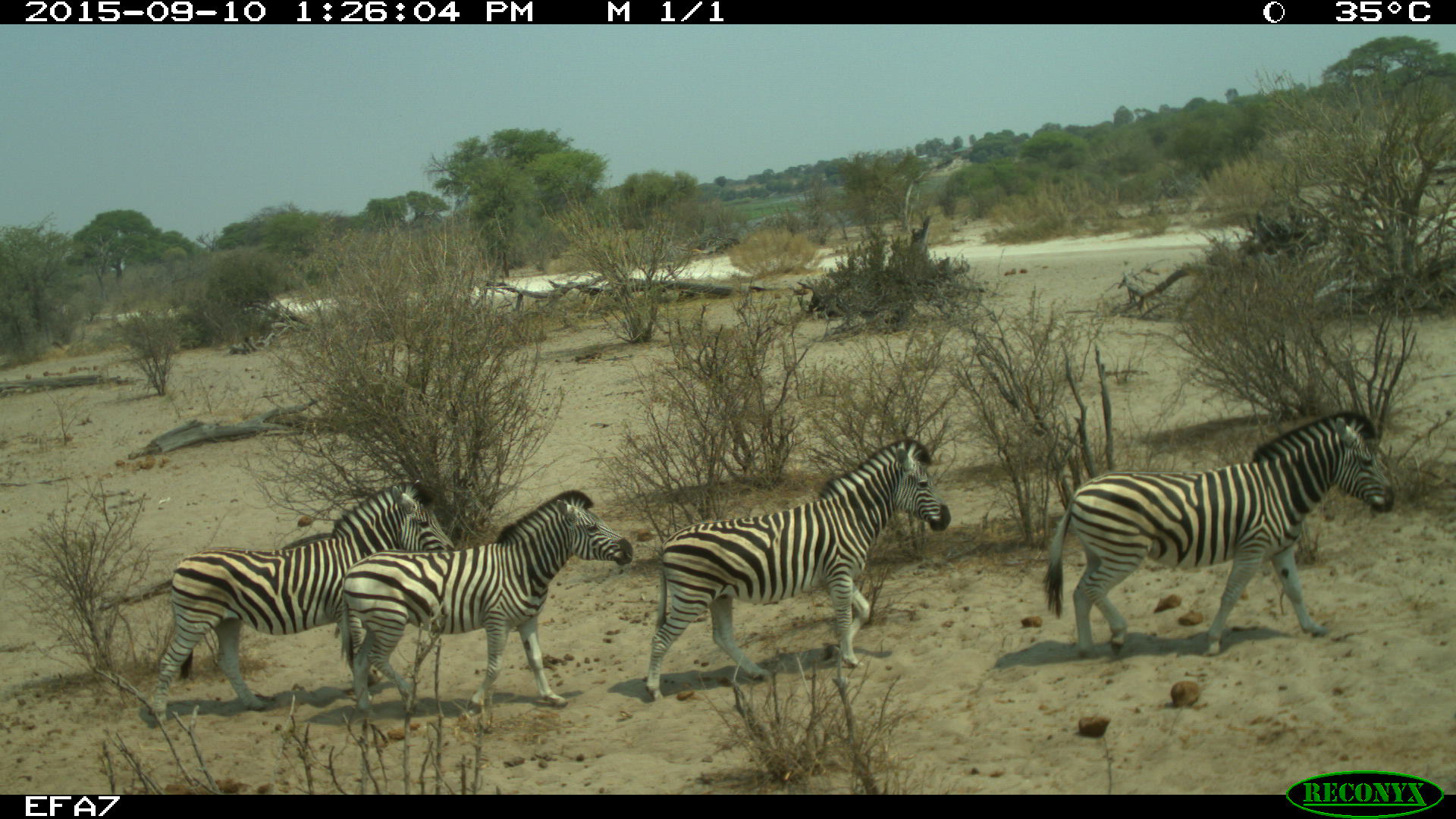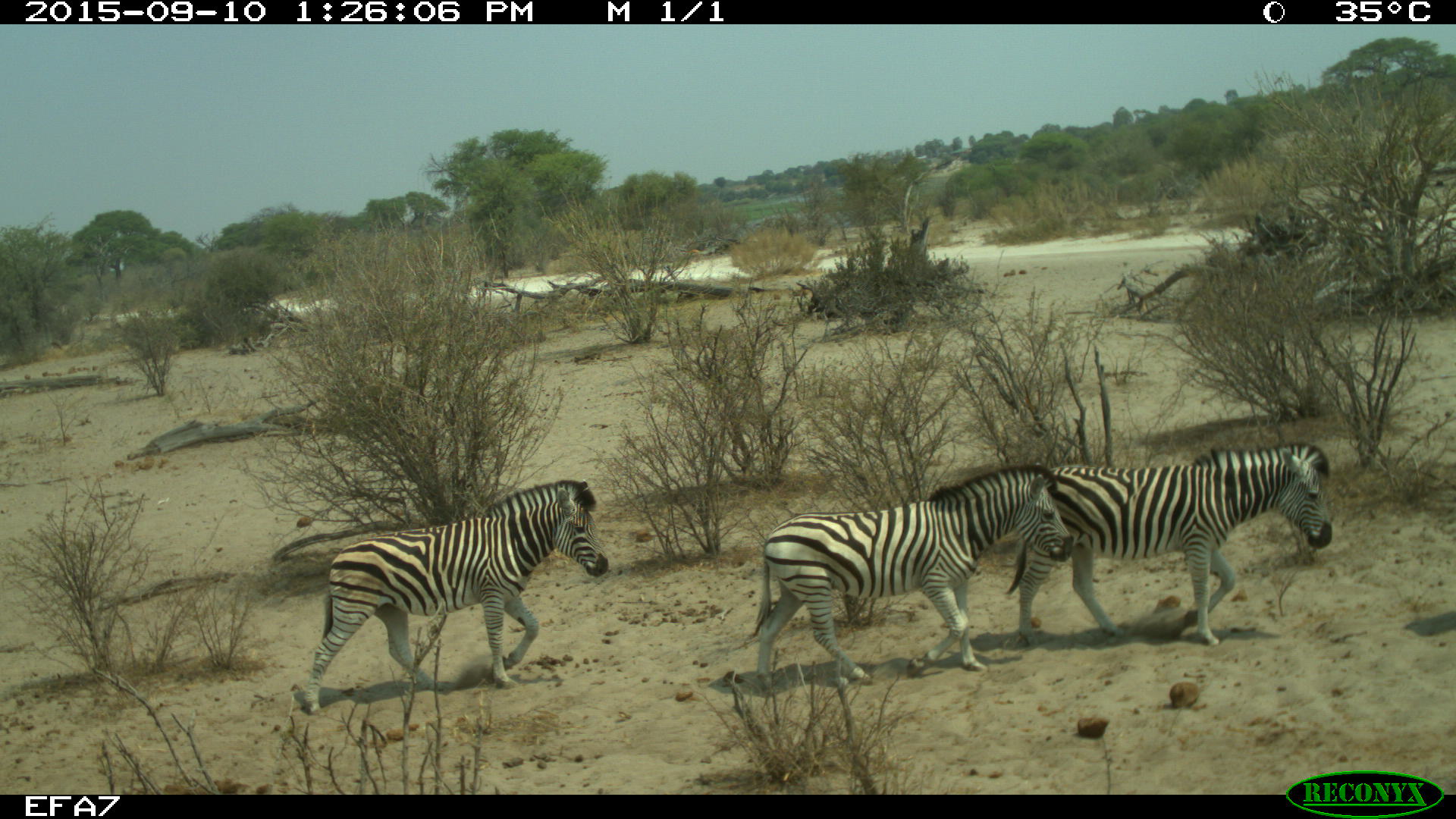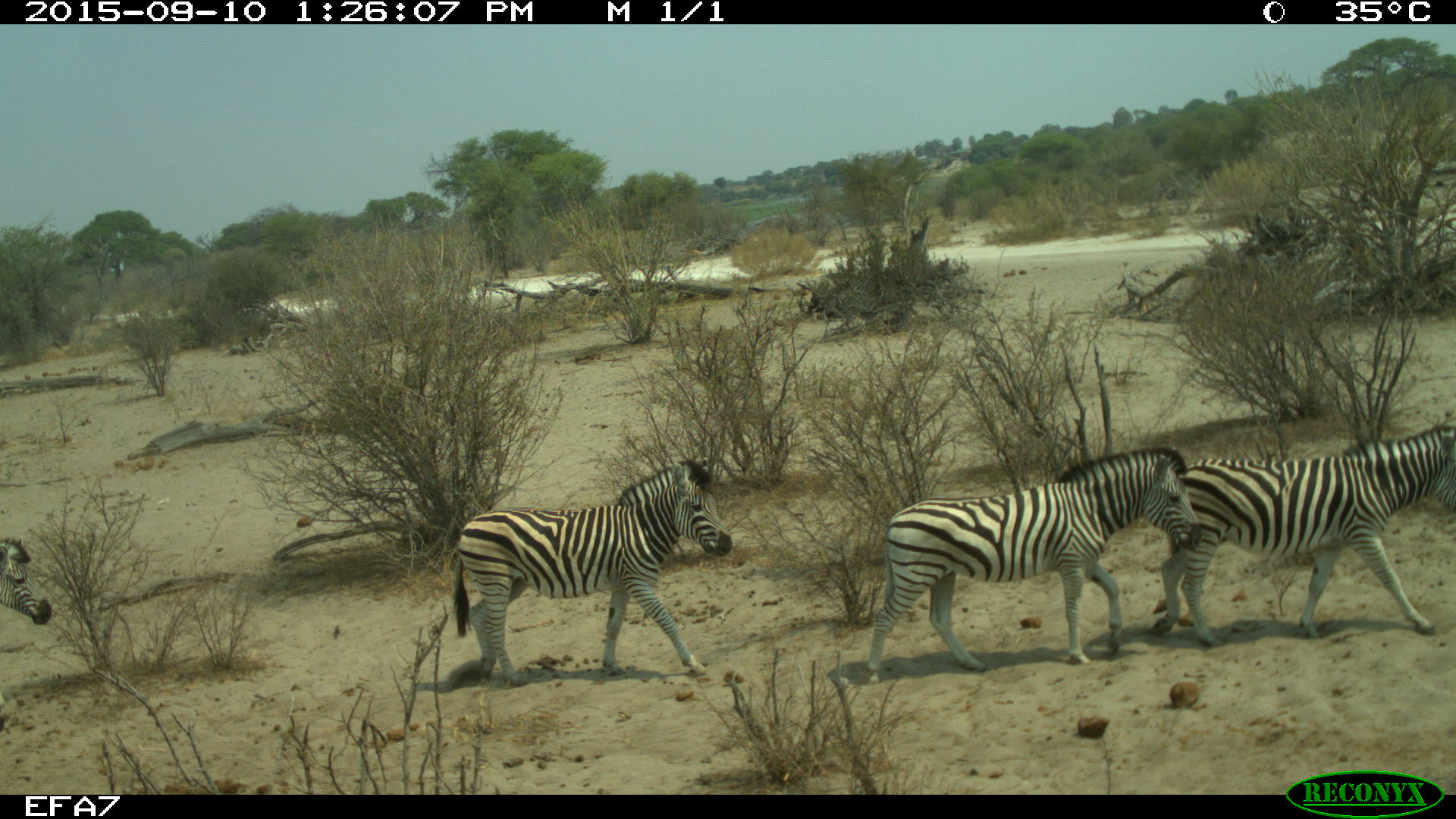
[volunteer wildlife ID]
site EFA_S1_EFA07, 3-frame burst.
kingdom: Animalia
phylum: Chordata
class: Mammalia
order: Perissodactyla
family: Equidae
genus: Equus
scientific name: Equus quagga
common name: plains zebra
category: zebraplains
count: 4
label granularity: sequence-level